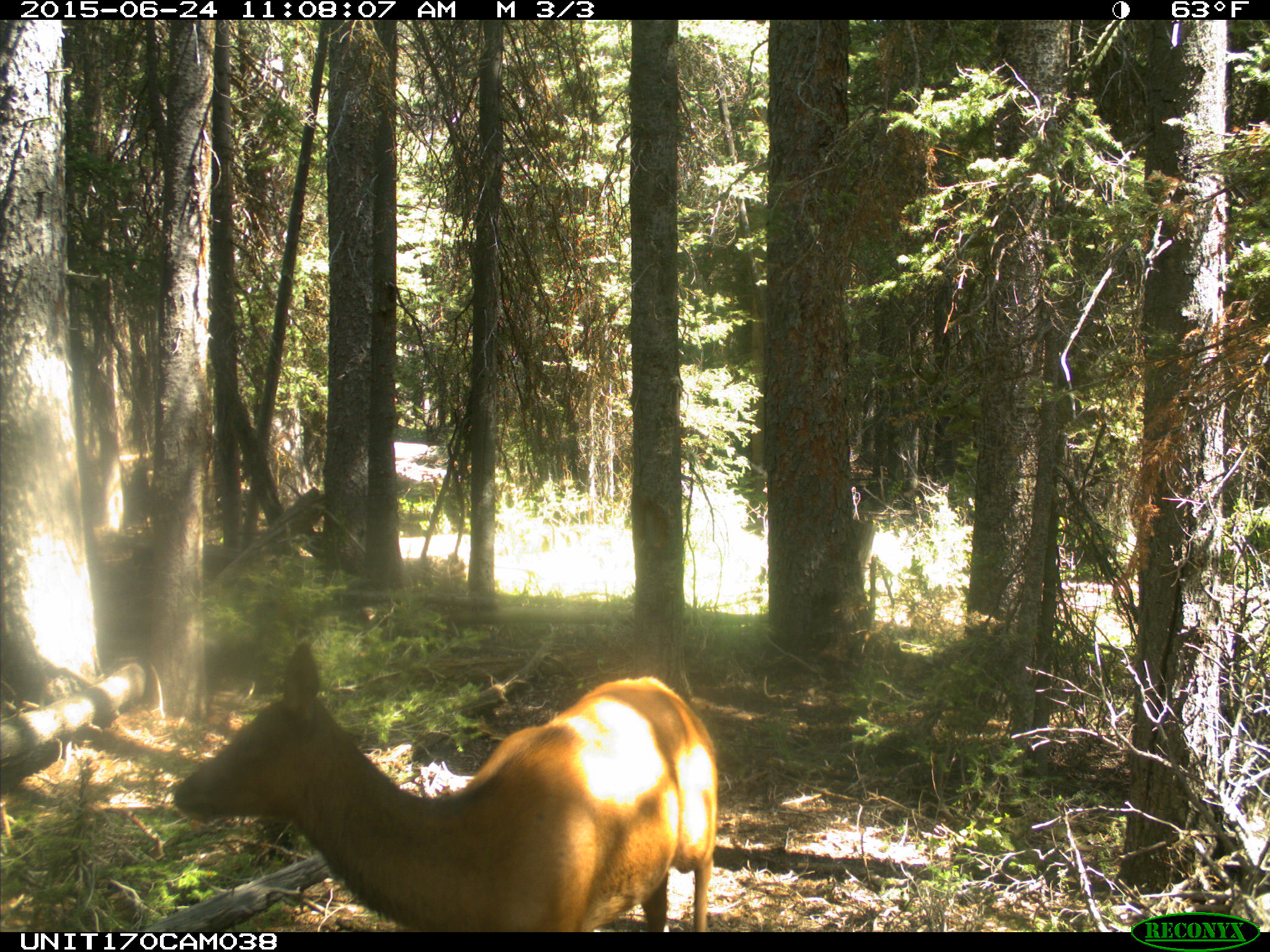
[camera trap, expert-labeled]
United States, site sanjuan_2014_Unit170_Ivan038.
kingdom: Animalia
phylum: Chordata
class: Mammalia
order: Artiodactyla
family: Cervidae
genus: Cervus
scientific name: Cervus elaphus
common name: red deer